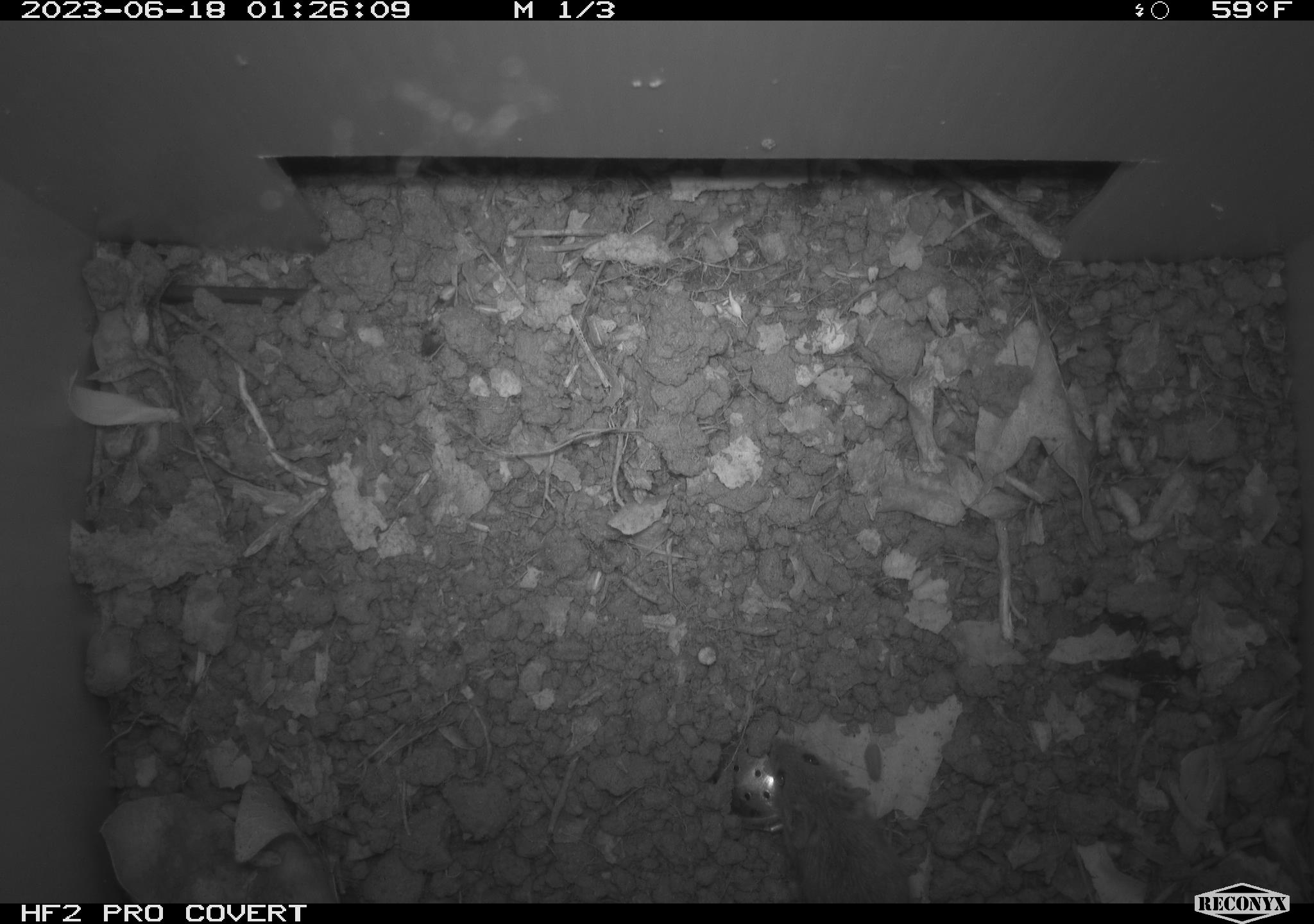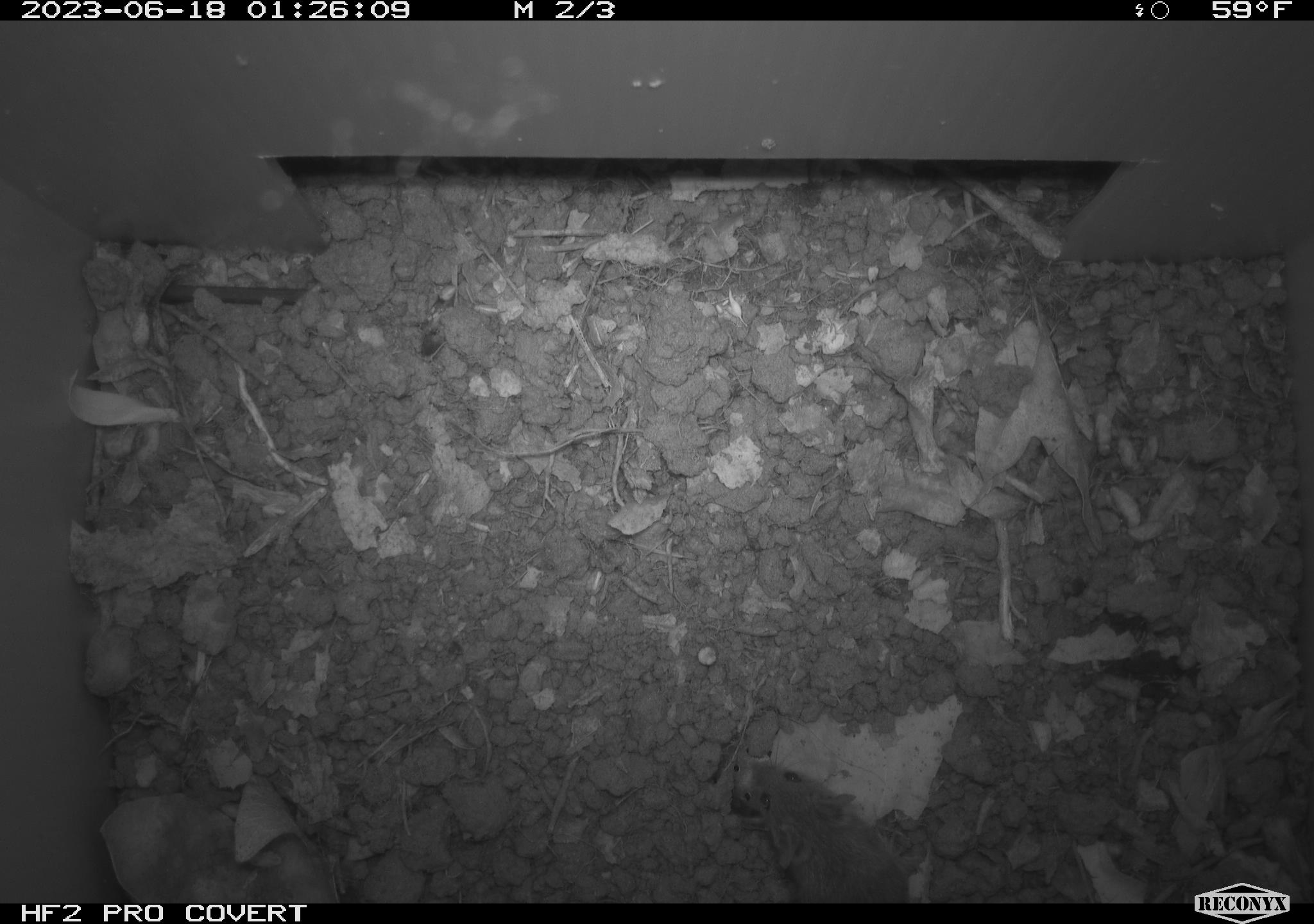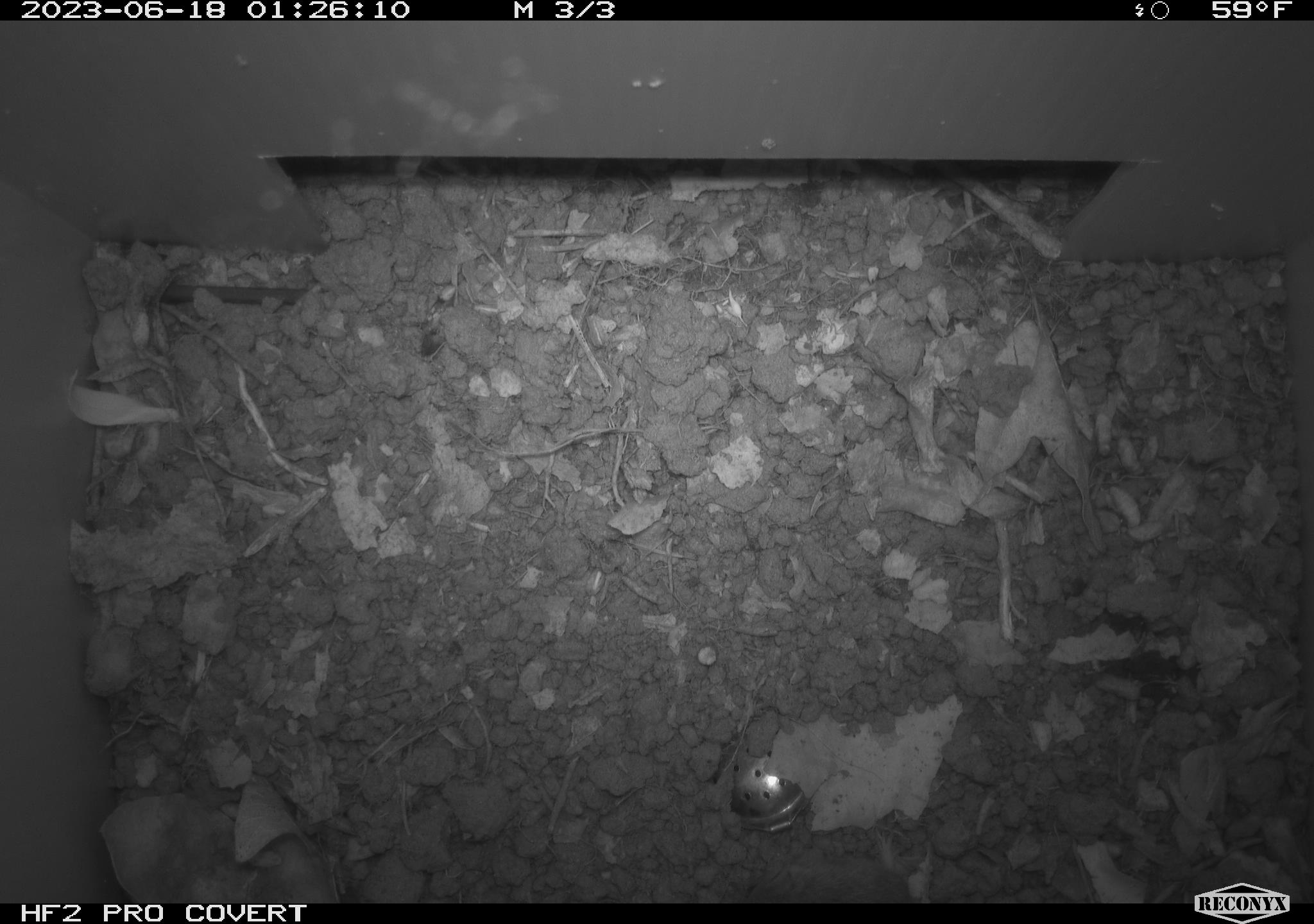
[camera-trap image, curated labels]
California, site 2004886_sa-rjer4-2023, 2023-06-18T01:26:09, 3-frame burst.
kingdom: Animalia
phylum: Chordata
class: Mammalia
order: Rodentia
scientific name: Rodentia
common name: mouse species